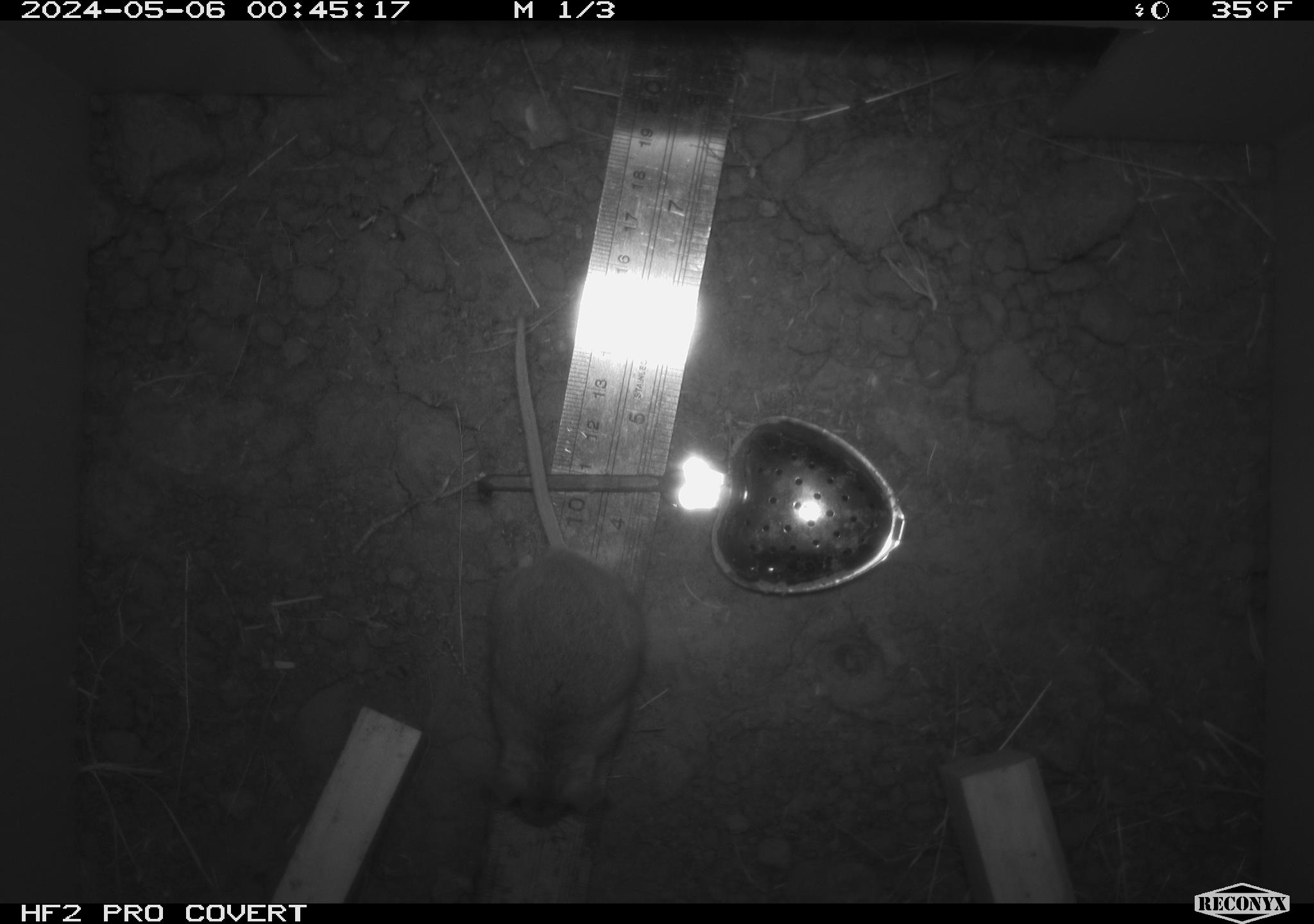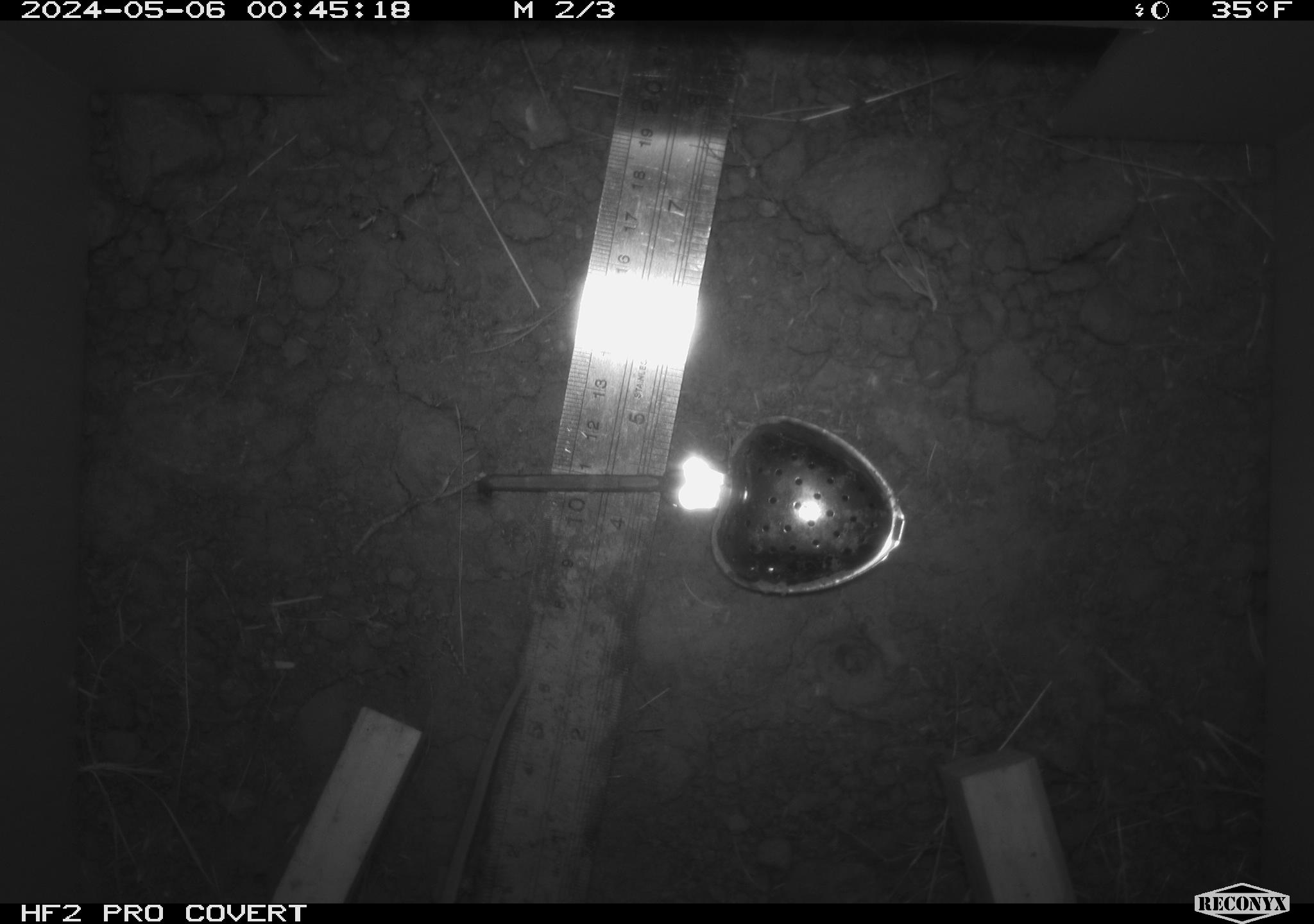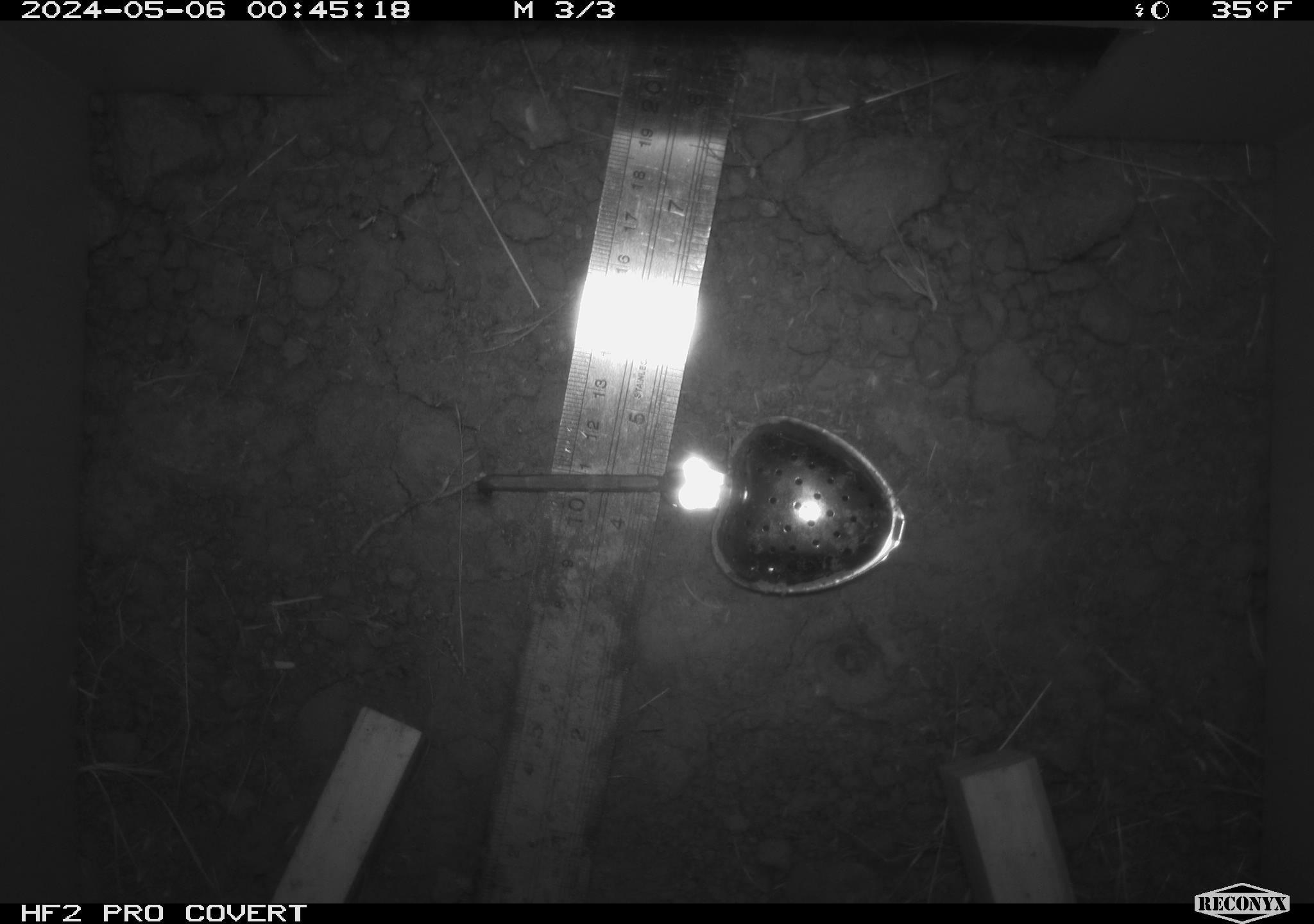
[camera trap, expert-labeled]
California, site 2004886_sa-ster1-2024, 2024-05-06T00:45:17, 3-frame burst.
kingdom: Animalia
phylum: Chordata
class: Mammalia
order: Rodentia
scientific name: Rodentia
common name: mouse species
Mouse species (Rodentia).